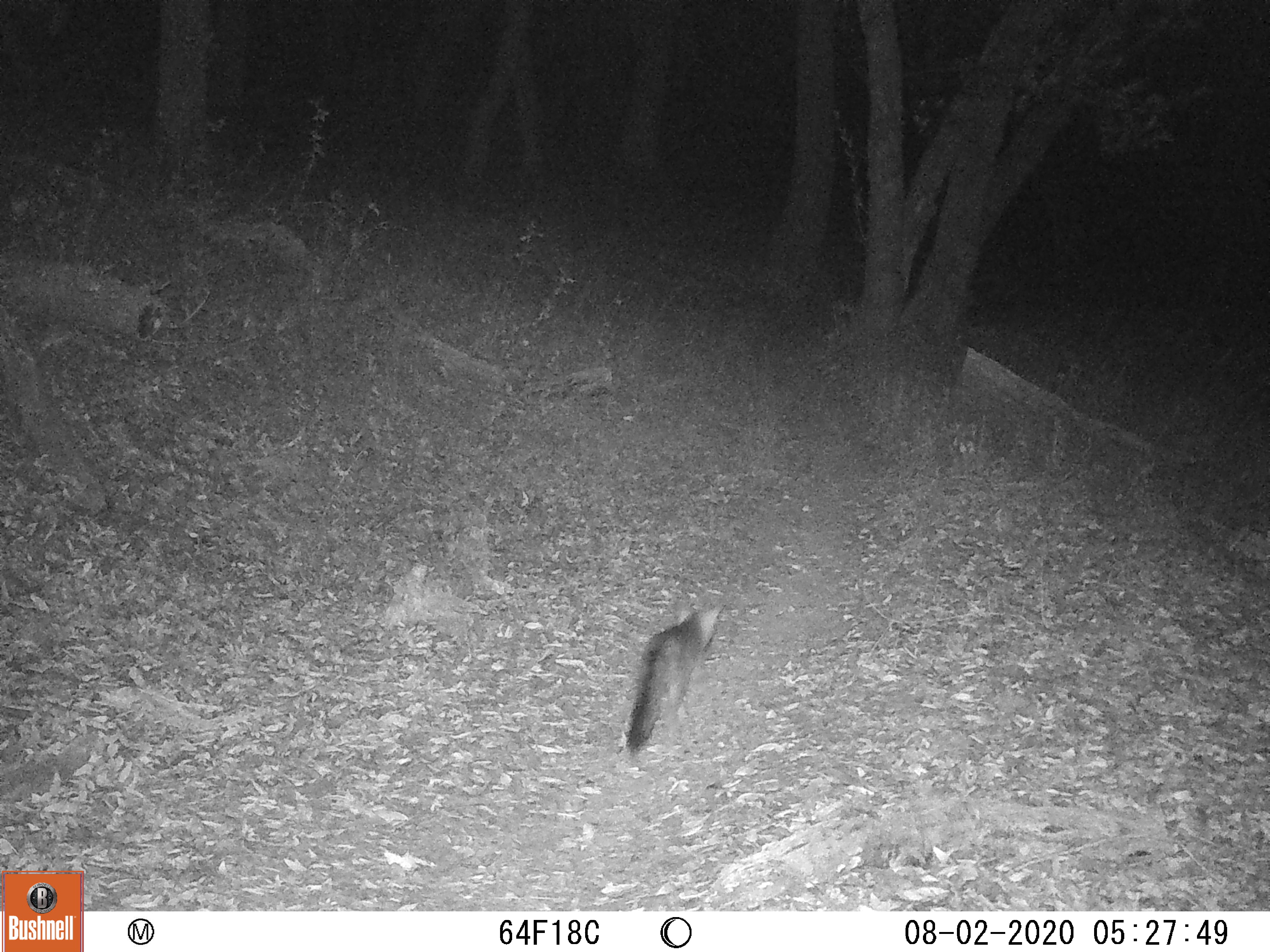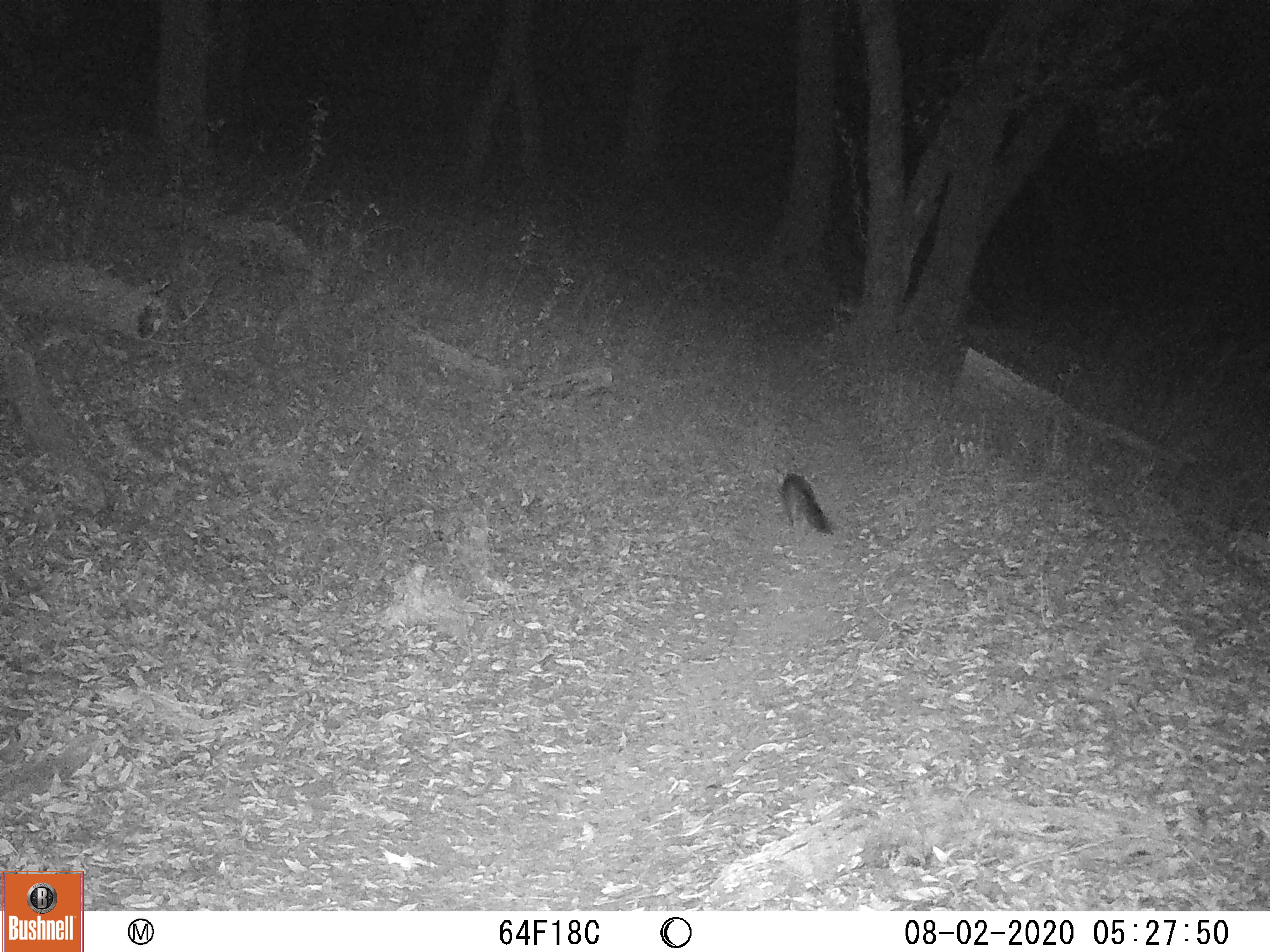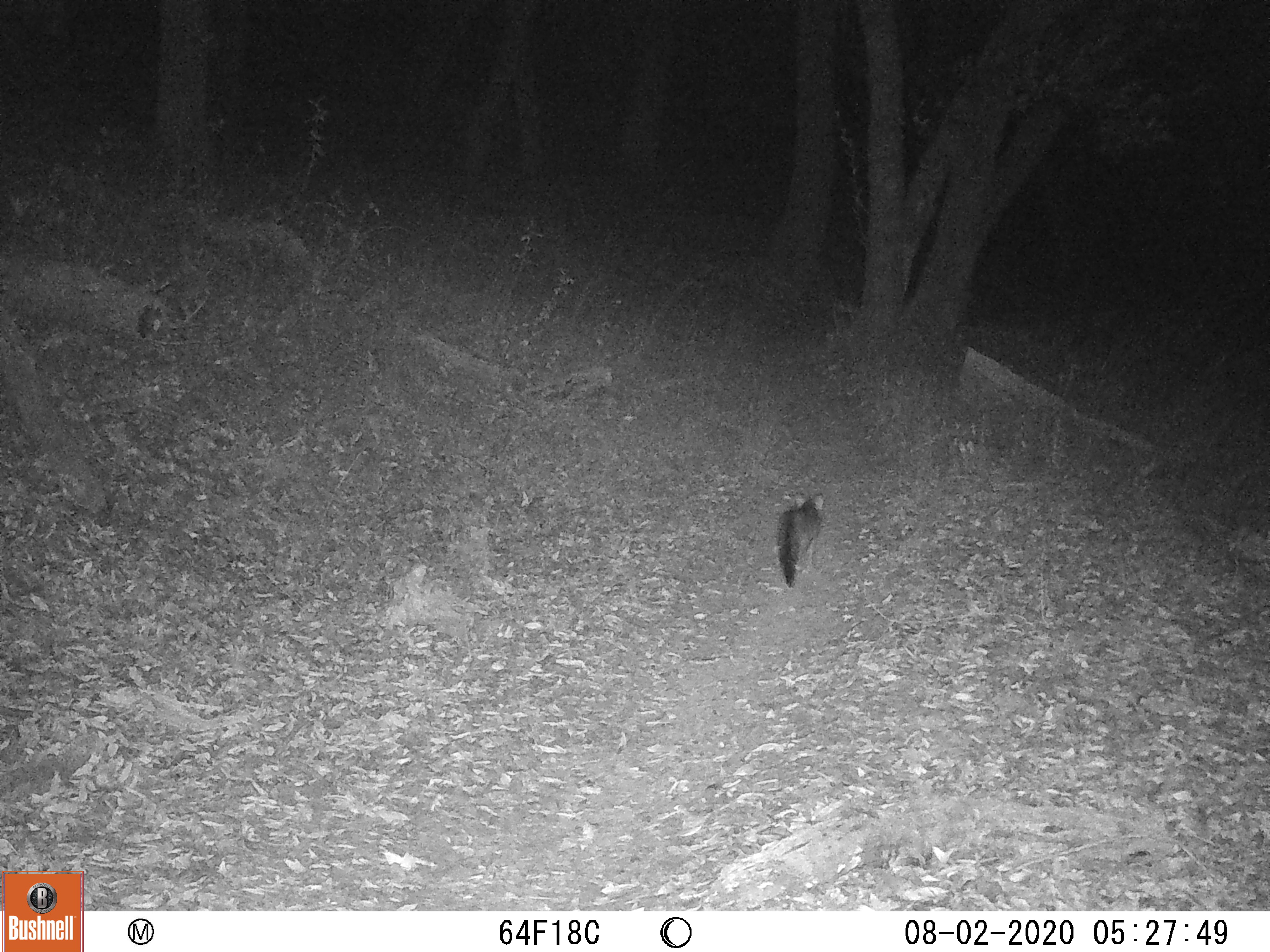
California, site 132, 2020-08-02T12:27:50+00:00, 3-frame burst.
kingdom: Animalia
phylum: Chordata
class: Mammalia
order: Carnivora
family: Canidae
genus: Urocyon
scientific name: Urocyon cinereoargenteus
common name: gray fox